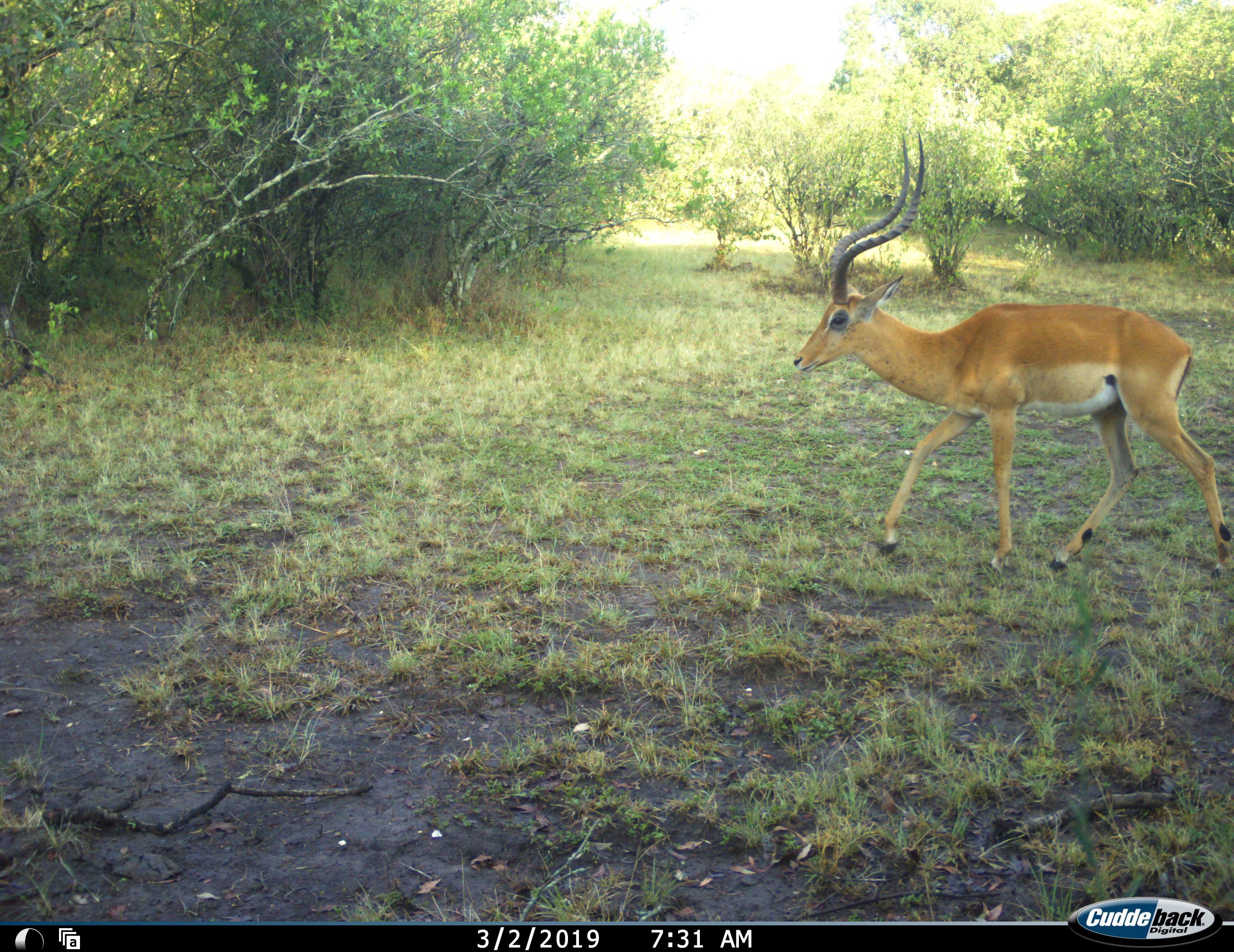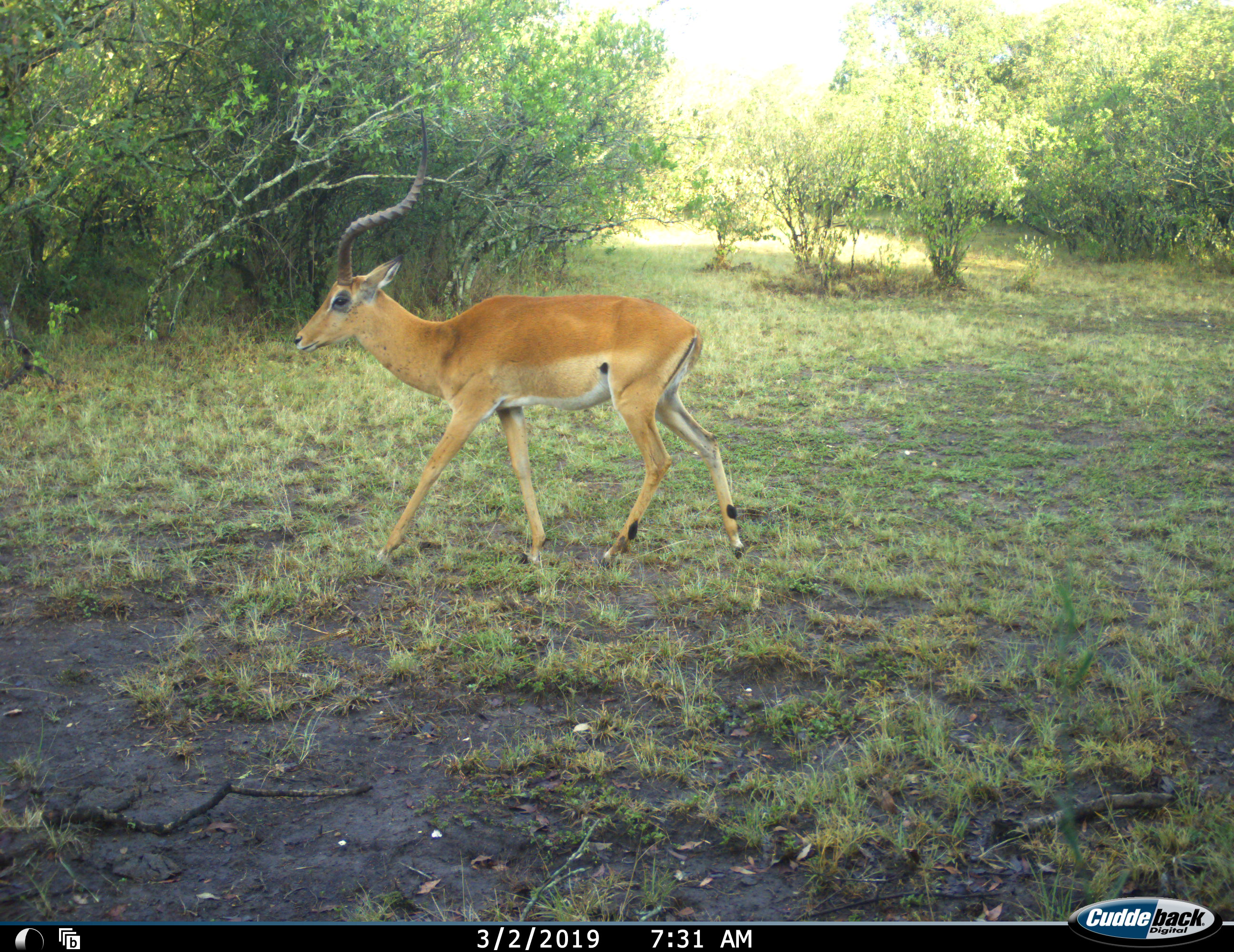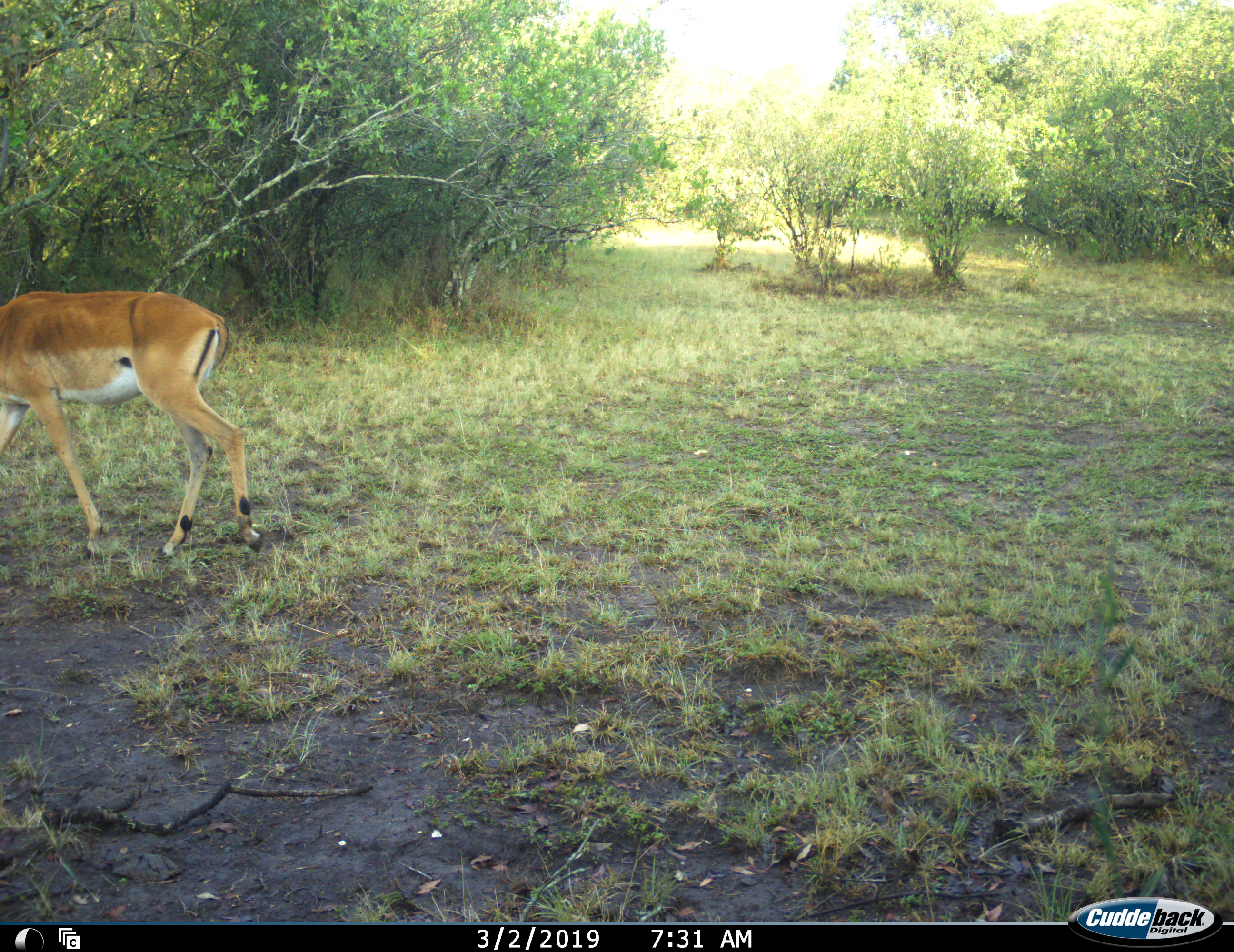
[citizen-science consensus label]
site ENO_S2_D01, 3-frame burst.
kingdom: Animalia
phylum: Chordata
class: Mammalia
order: Artiodactyla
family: Bovidae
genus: Aepyceros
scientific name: Aepyceros melampus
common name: impala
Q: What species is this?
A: Impala (Aepyceros melampus).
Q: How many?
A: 1.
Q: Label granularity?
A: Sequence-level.